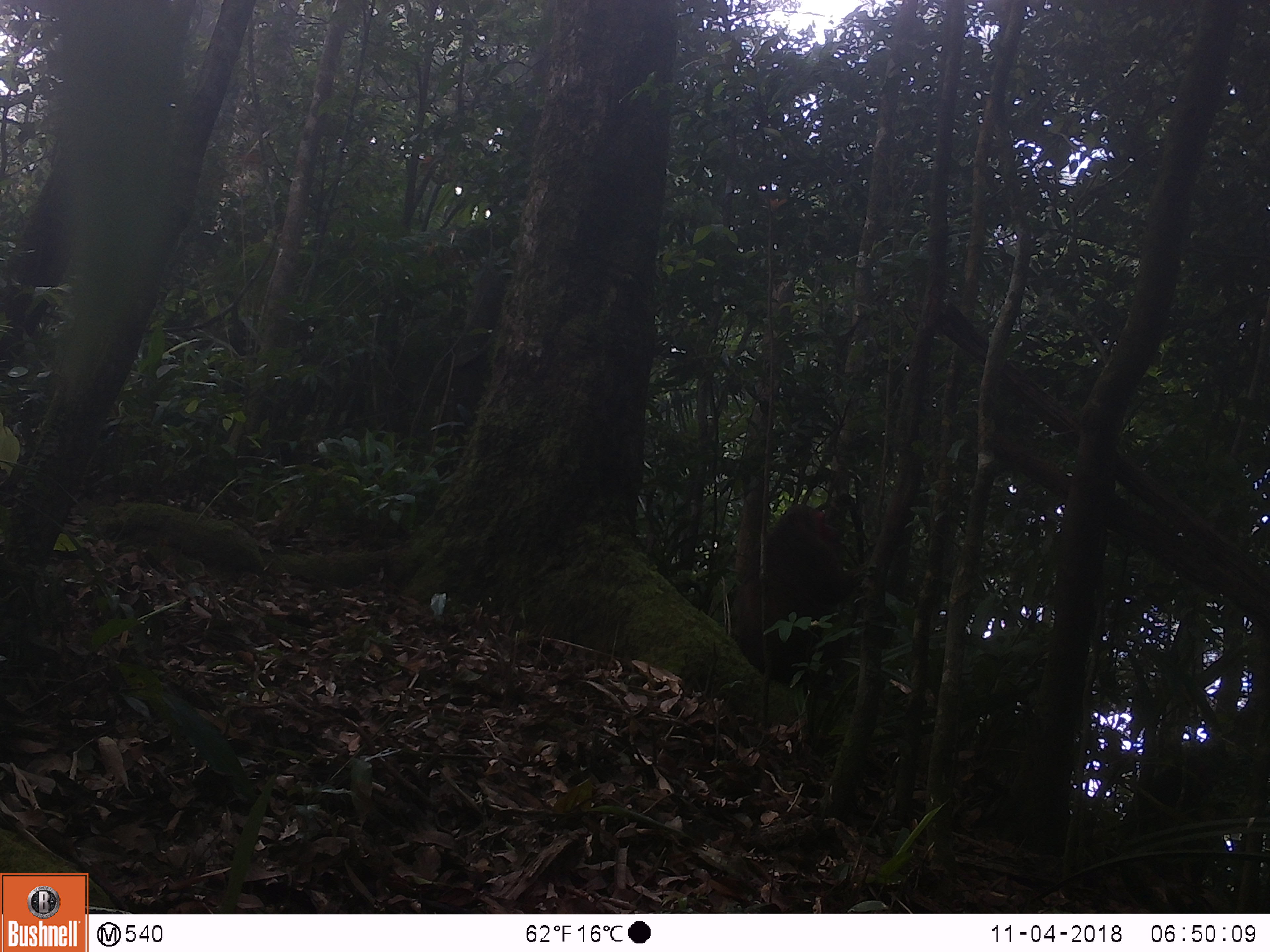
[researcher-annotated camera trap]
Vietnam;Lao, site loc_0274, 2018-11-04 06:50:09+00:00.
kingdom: Animalia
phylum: Chordata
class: Mammalia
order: Primates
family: Cercopithecidae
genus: Macaca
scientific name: Macaca arctoides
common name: stump-tailed macaque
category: stump tailed macaque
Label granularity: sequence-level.